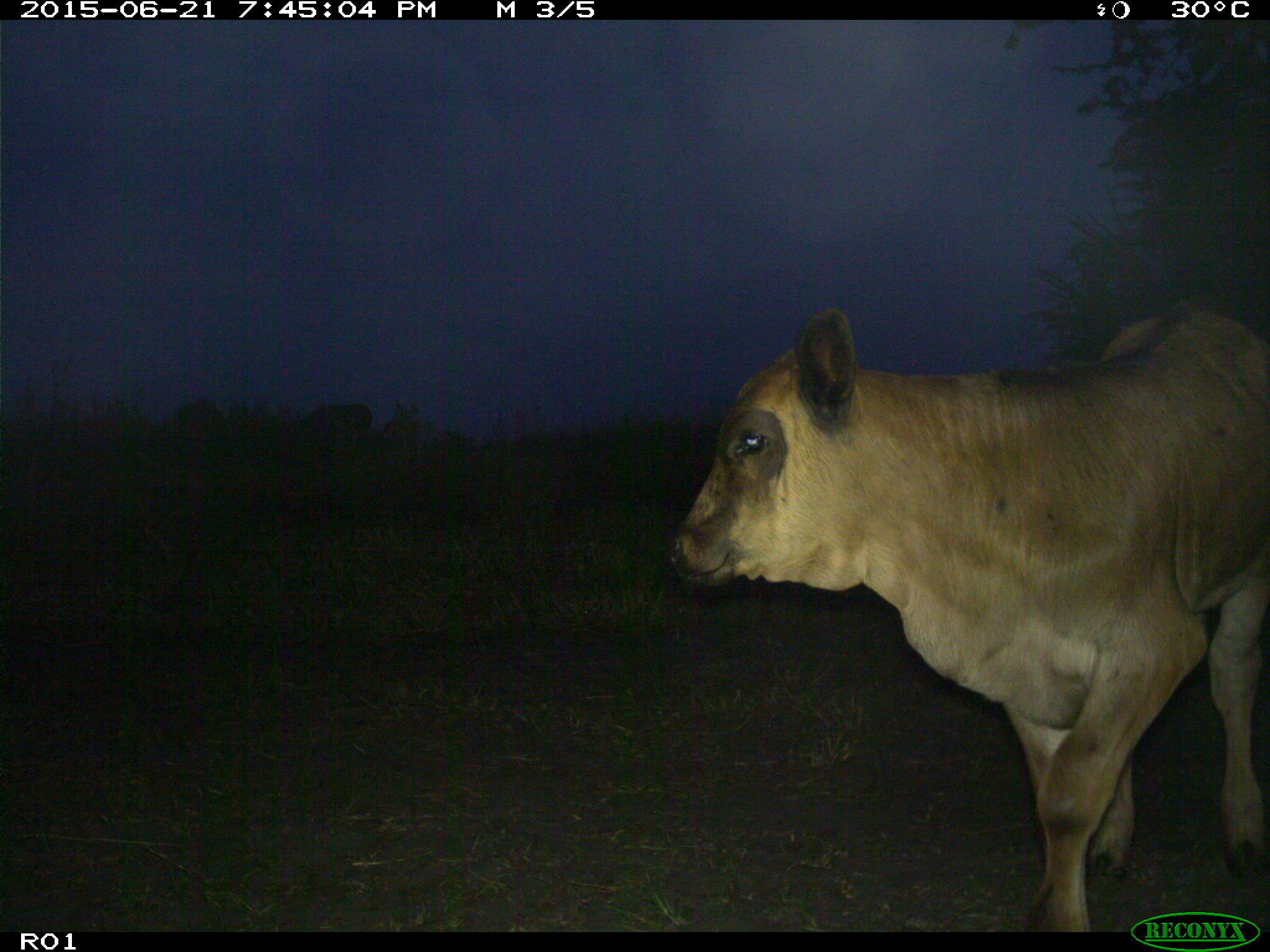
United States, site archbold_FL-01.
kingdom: Animalia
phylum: Chordata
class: Mammalia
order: Artiodactyla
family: Bovidae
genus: Bos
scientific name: Bos taurus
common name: domestic cow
Bos taurus (domestic cow).